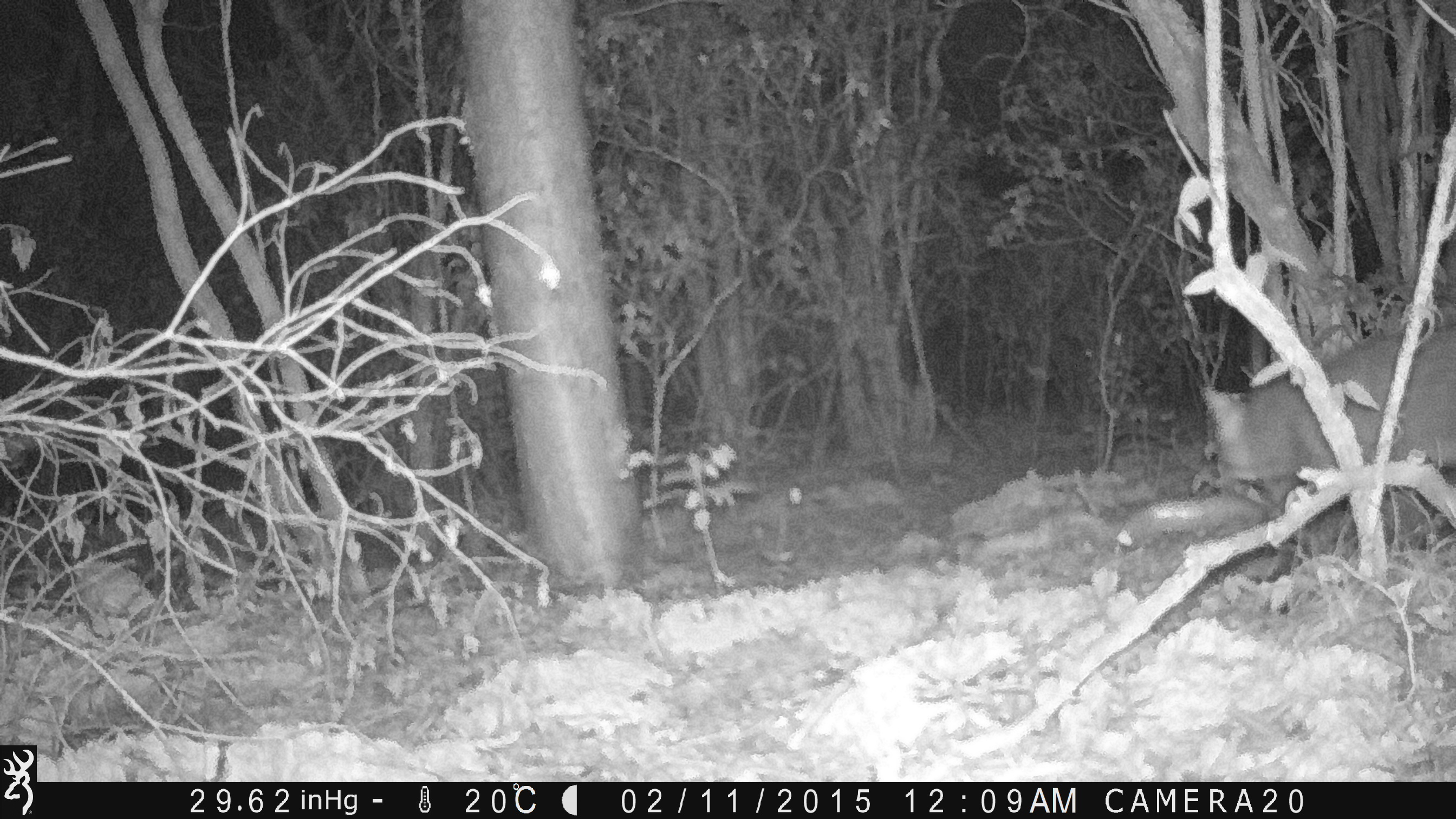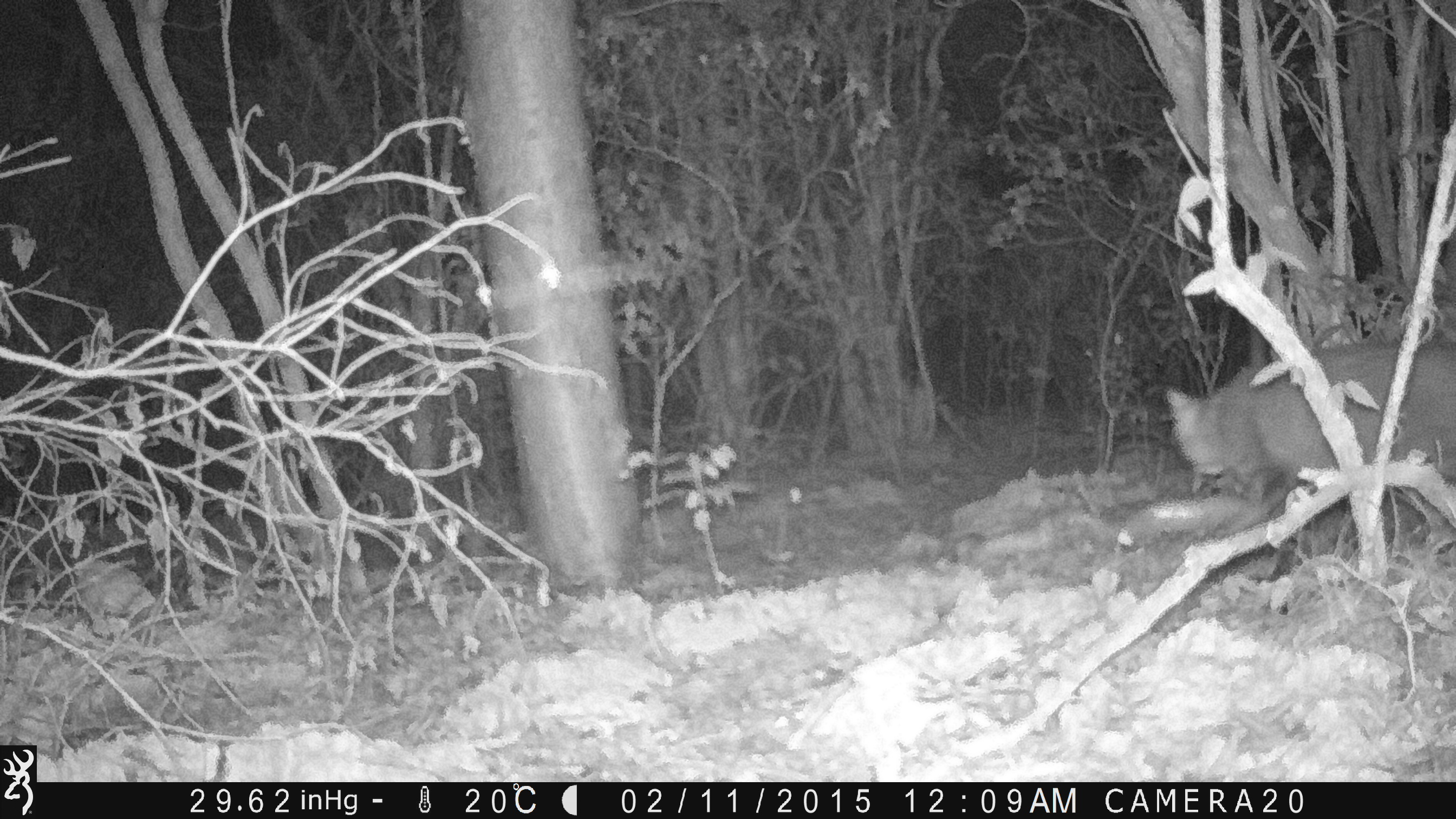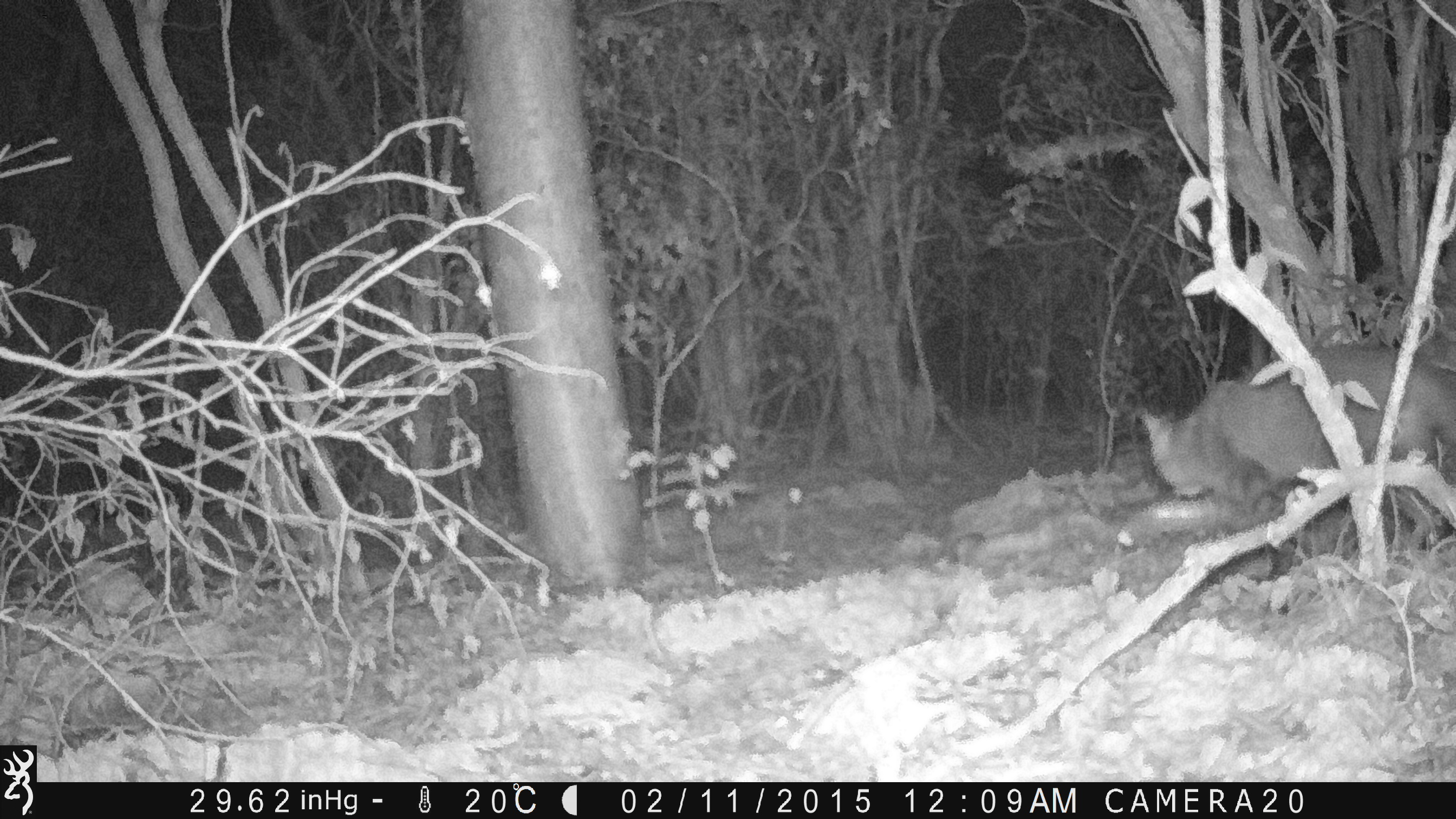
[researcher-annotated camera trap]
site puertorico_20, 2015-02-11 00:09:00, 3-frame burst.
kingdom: Animalia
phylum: Chordata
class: Mammalia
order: Carnivora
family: Felidae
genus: Felis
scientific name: Felis catus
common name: cat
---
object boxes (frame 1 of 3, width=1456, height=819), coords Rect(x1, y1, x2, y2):
cat: Rect(1198, 317, 1456, 561)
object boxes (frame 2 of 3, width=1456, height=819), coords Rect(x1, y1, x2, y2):
cat: Rect(1159, 337, 1456, 544)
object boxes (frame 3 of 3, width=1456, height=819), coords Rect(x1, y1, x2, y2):
cat: Rect(1134, 341, 1454, 537)